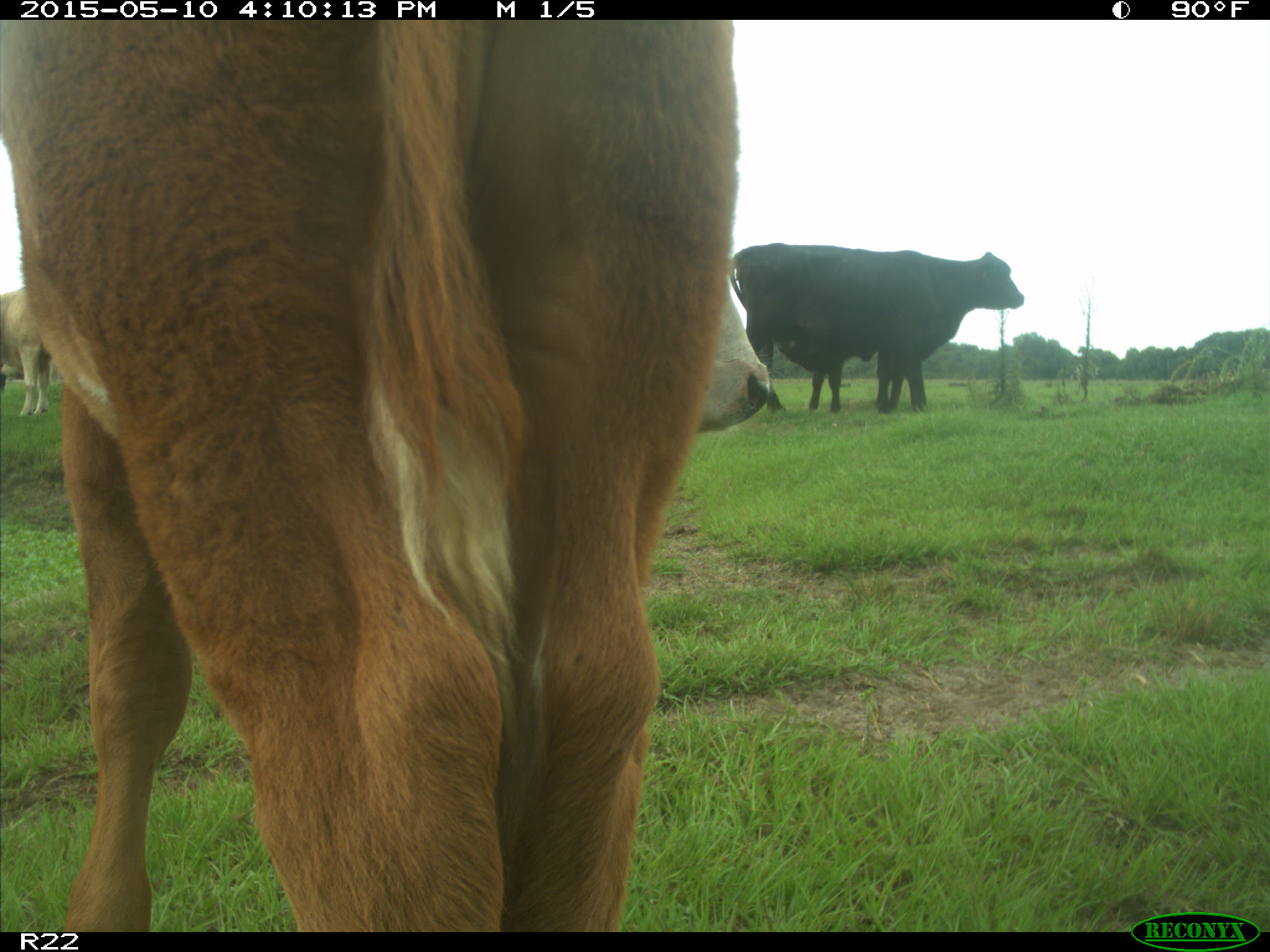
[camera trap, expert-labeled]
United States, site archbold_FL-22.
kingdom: Animalia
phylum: Chordata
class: Mammalia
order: Artiodactyla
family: Bovidae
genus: Bos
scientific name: Bos taurus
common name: domestic cow